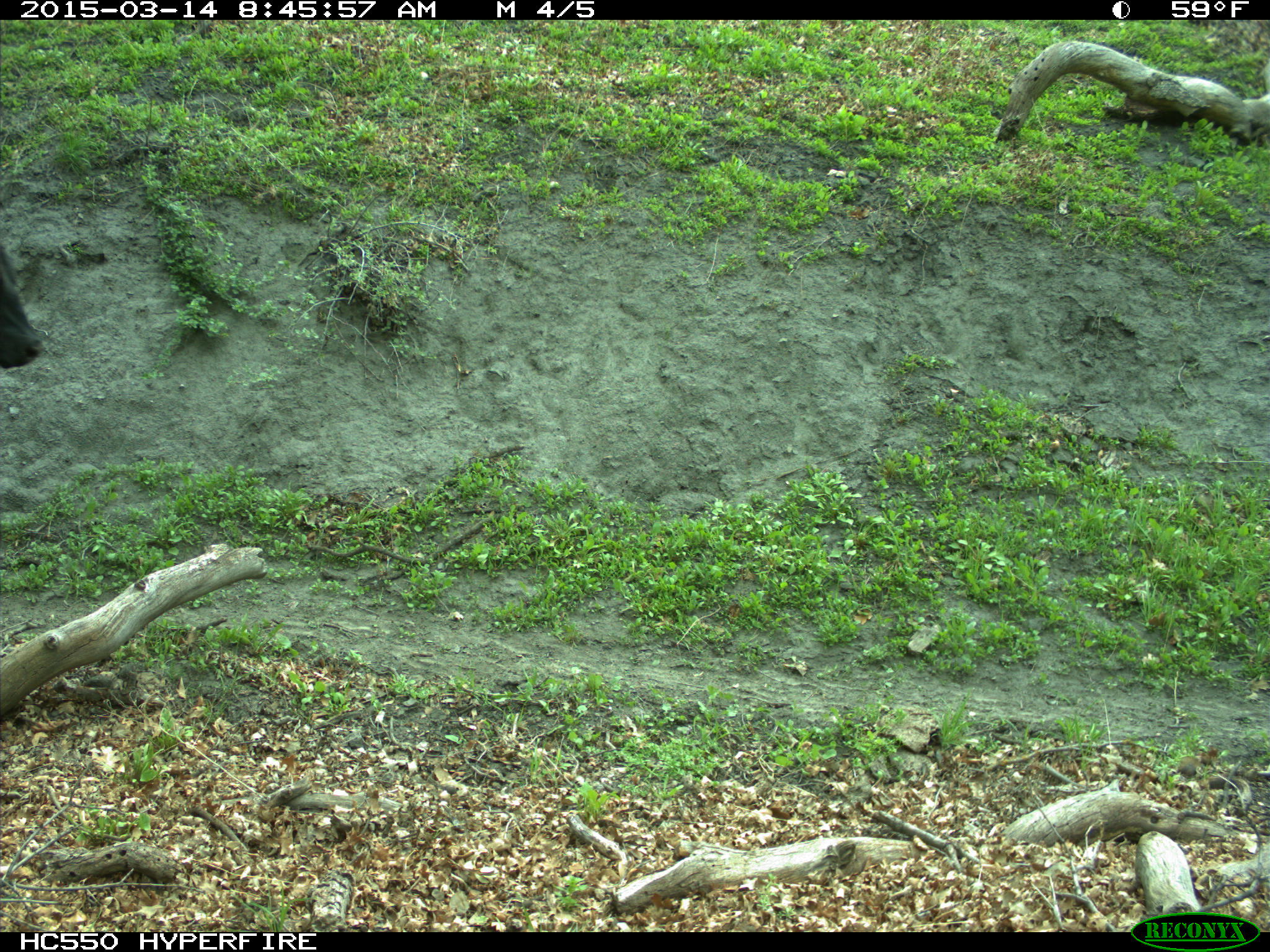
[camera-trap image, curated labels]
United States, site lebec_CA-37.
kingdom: Animalia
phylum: Chordata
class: Mammalia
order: Artiodactyla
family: Bovidae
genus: Bos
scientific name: Bos taurus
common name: domestic cow